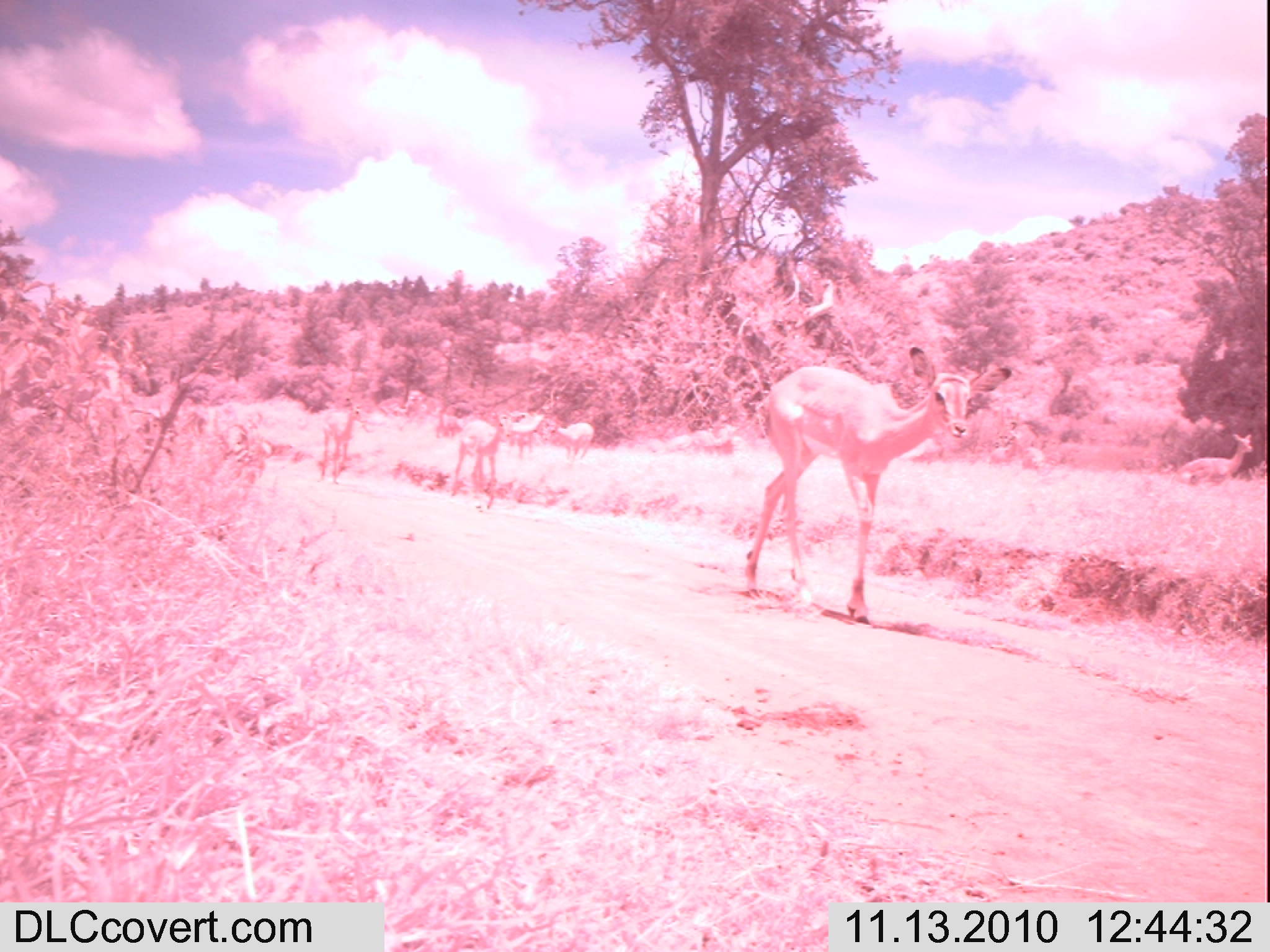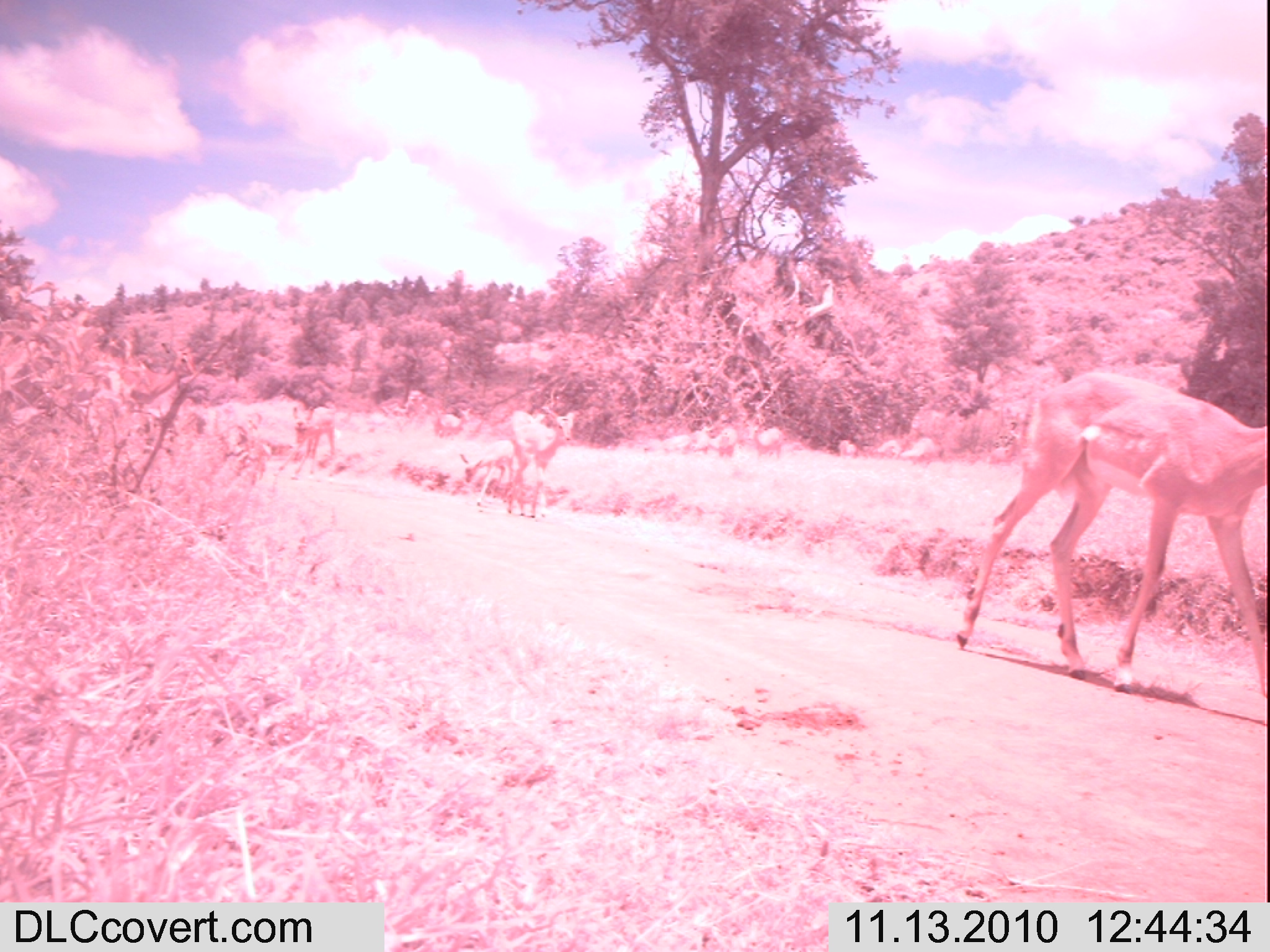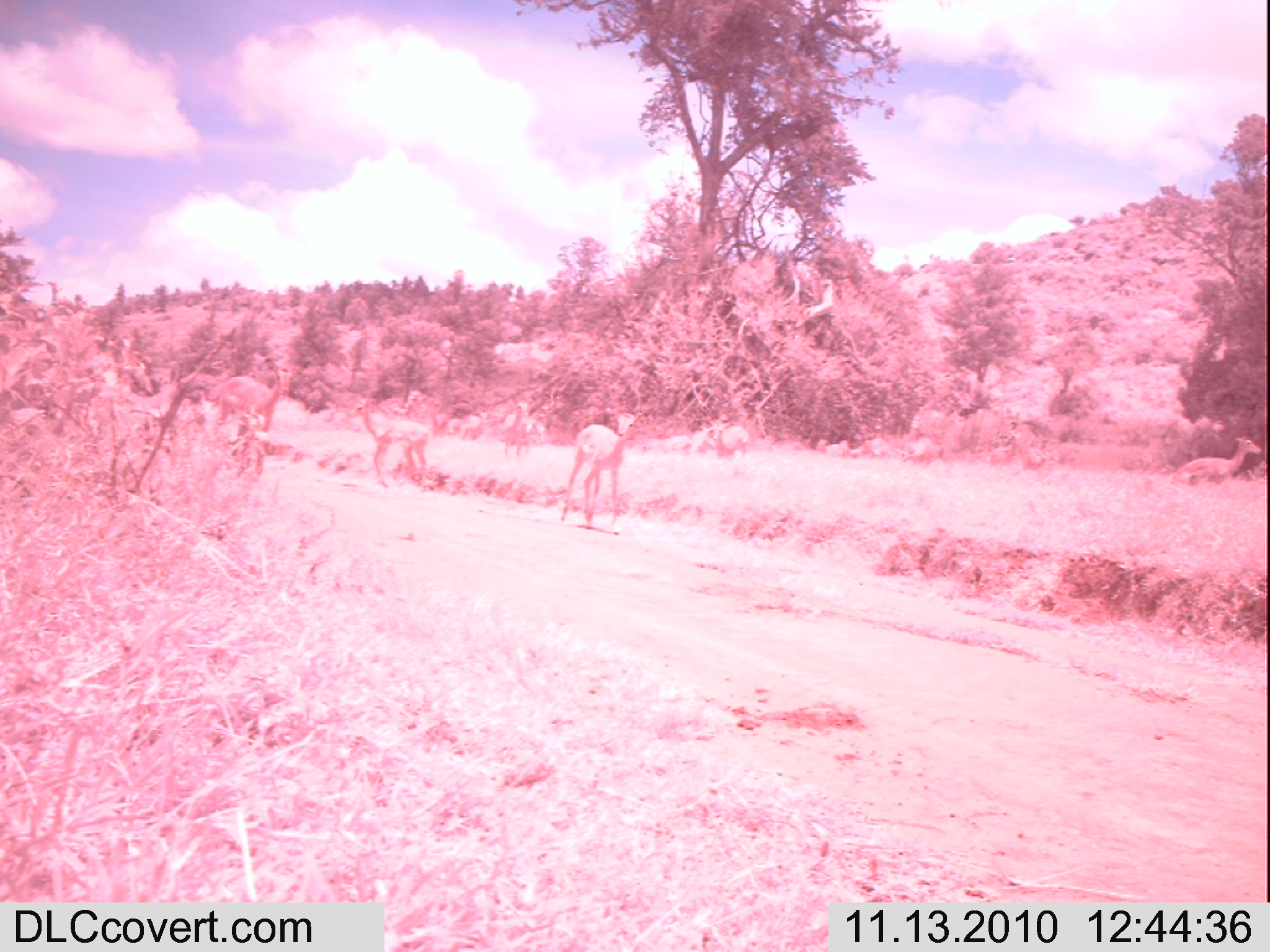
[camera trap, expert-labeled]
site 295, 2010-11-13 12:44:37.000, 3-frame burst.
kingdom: Animalia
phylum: Chordata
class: Mammalia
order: Artiodactyla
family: Bovidae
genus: Aepyceros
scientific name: Aepyceros melampus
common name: impala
Aepyceros melampus (impala), count 10.